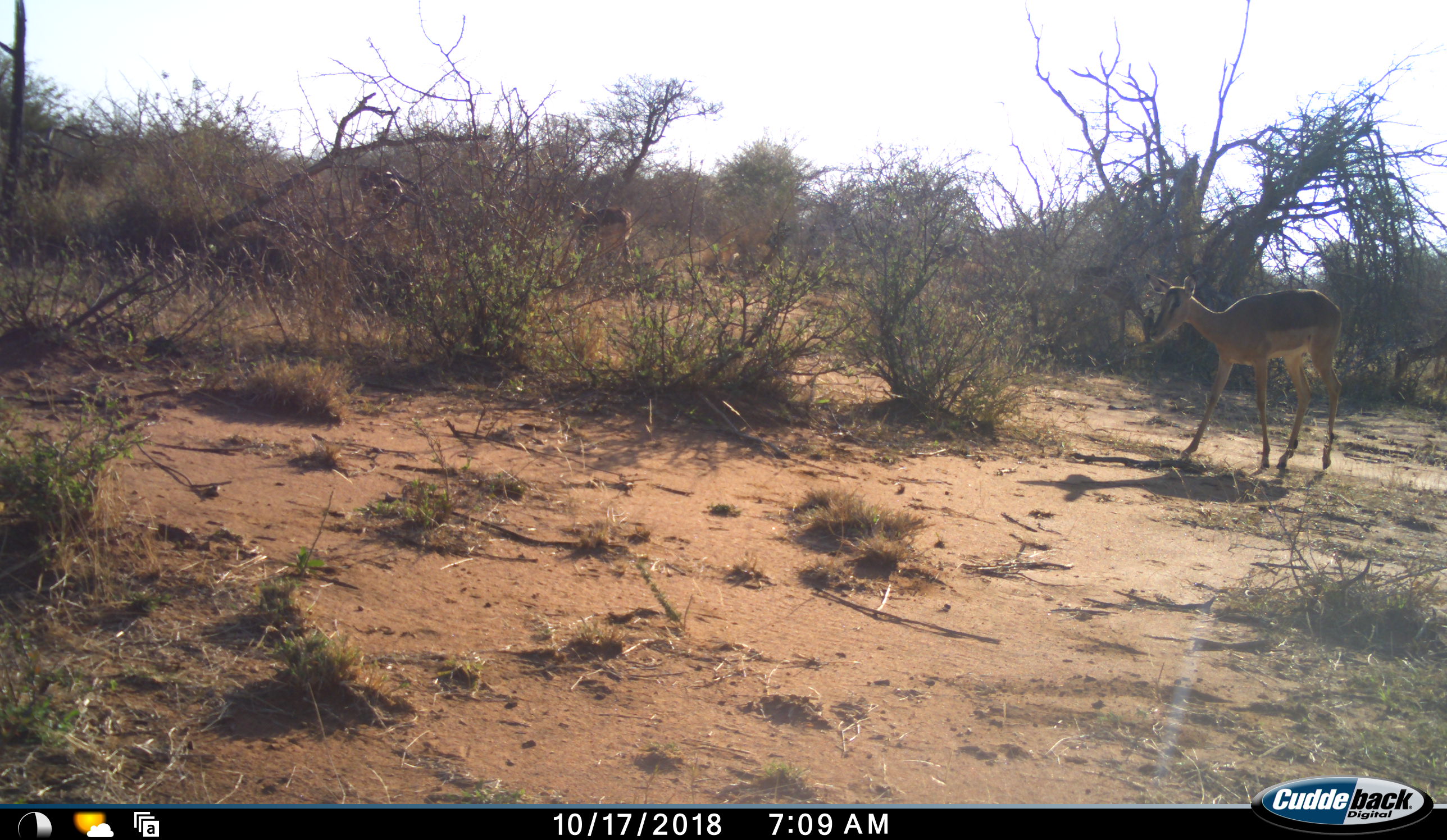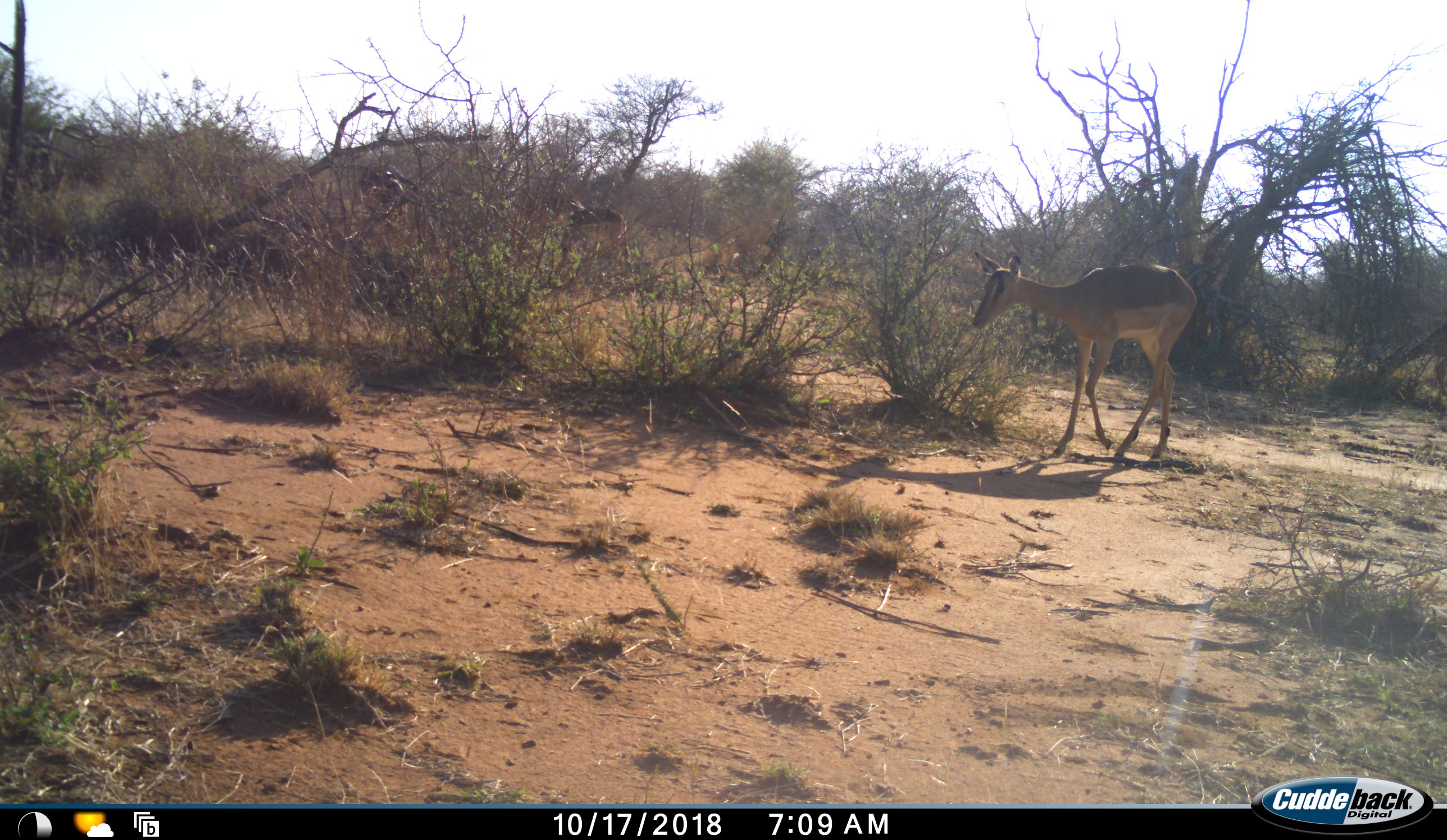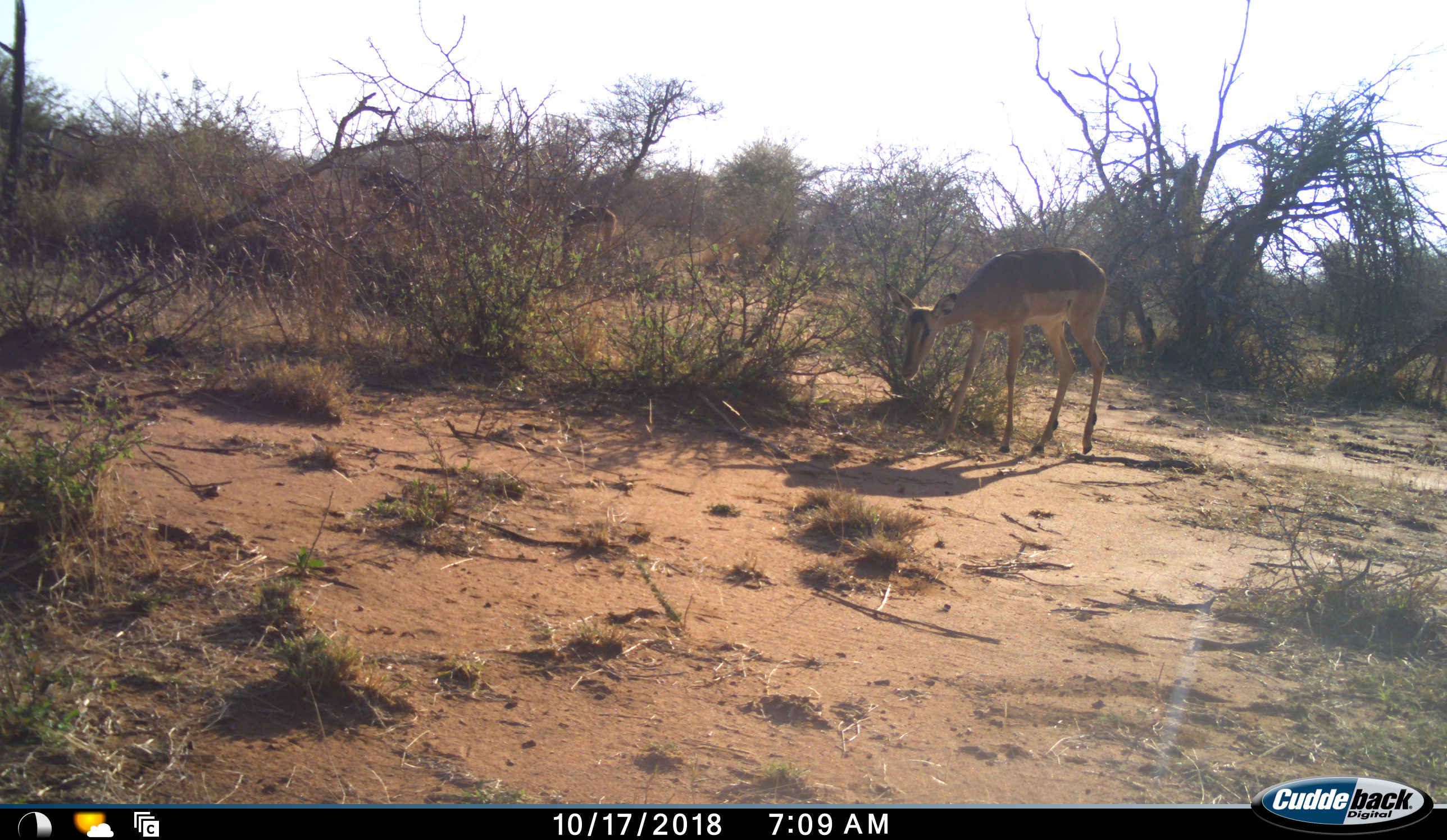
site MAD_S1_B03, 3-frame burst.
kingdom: Animalia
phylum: Chordata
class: Mammalia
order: Artiodactyla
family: Bovidae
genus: Aepyceros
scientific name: Aepyceros melampus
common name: impala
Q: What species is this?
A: Impala (Aepyceros melampus).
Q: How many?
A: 1.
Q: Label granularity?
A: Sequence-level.